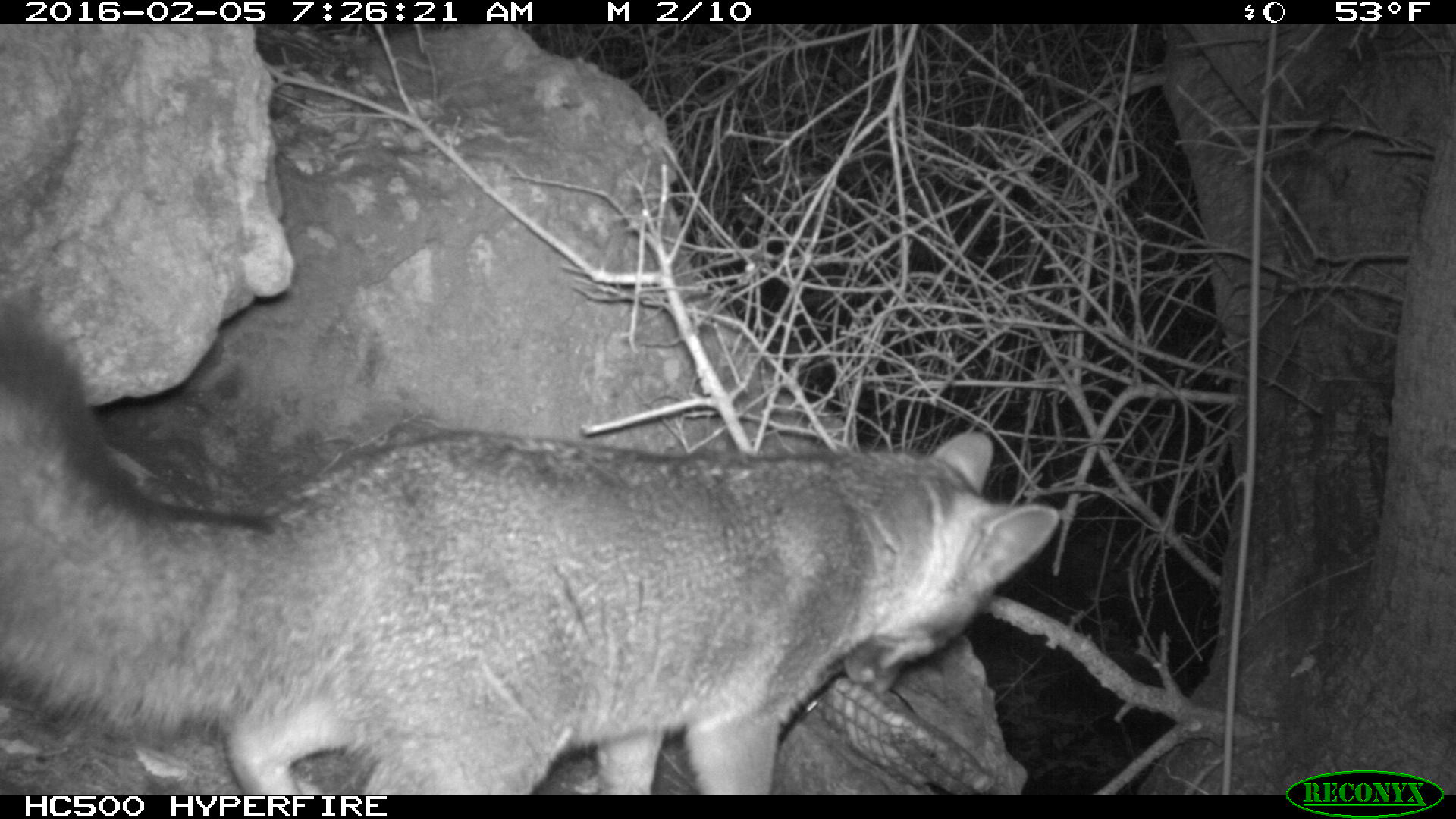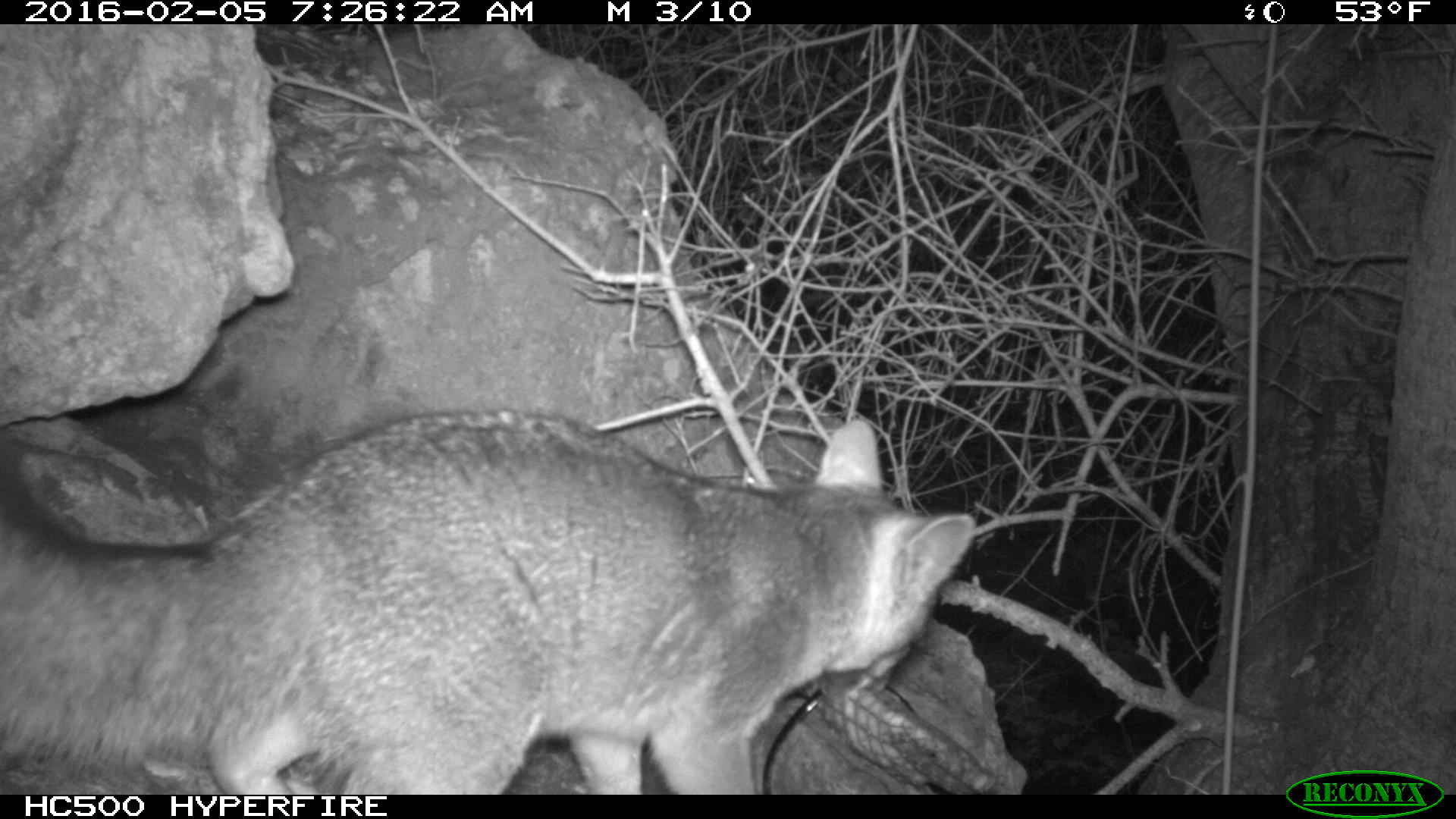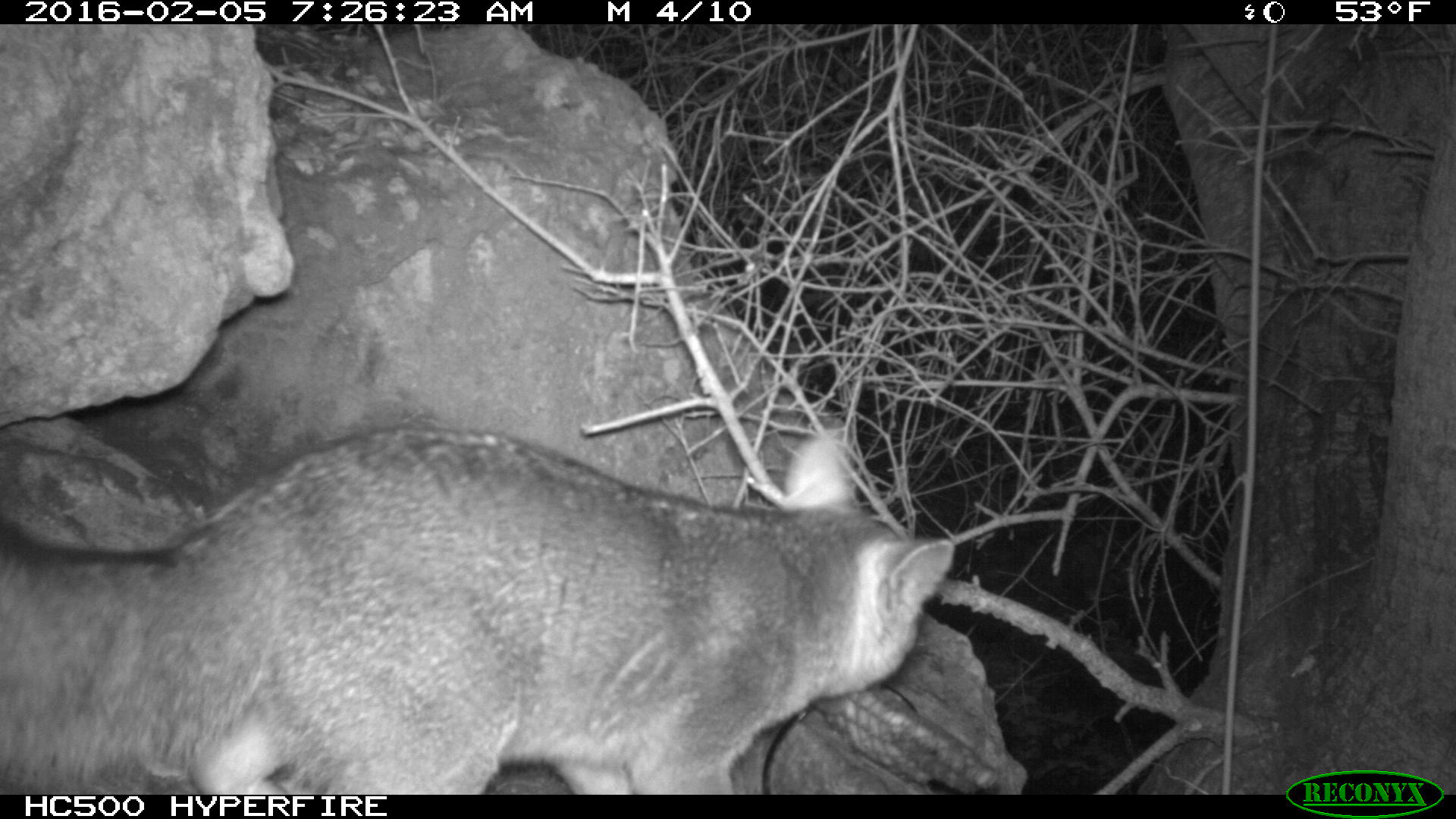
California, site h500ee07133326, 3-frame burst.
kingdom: Animalia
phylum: Chordata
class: Mammalia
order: Carnivora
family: Canidae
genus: Urocyon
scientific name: Urocyon littoralis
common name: island fox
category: fox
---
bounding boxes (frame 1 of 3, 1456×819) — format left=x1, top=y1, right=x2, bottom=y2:
fox: left=0, top=291, right=1059, bottom=794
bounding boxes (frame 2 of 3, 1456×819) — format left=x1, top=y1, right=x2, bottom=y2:
fox: left=0, top=411, right=976, bottom=793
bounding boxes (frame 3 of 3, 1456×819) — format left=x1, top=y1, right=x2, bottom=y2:
fox: left=0, top=421, right=956, bottom=792